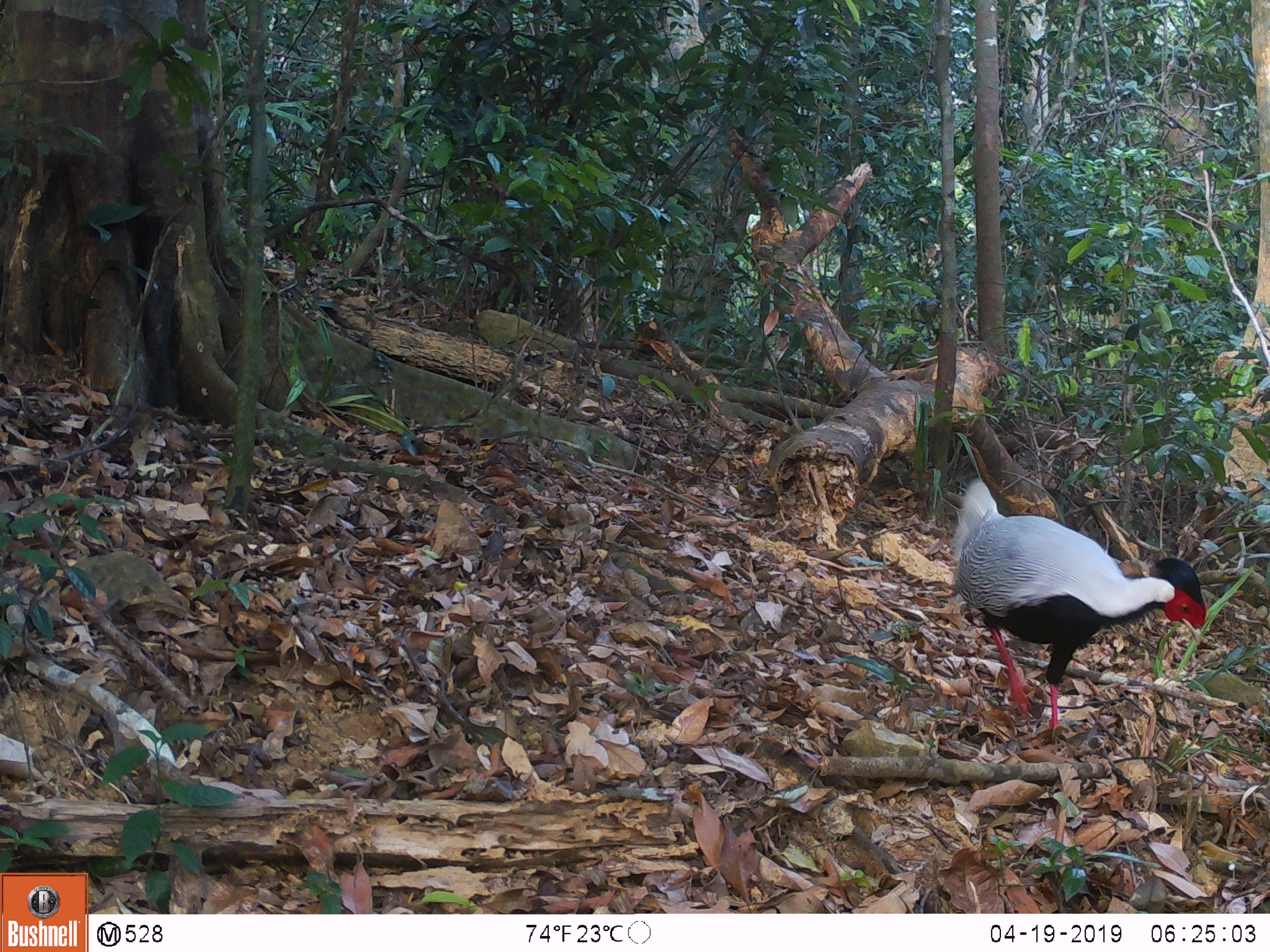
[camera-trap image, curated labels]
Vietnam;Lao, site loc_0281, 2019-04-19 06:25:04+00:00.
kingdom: Animalia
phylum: Chordata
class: Aves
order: Galliformes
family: Phasianidae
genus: Lophura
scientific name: Lophura nycthemera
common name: silver pheasant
Silver pheasant (Lophura nycthemera). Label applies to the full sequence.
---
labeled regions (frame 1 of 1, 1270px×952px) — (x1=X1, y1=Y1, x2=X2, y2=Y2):
silver pheasant: (x1=950, y1=477, x2=1206, y2=733)